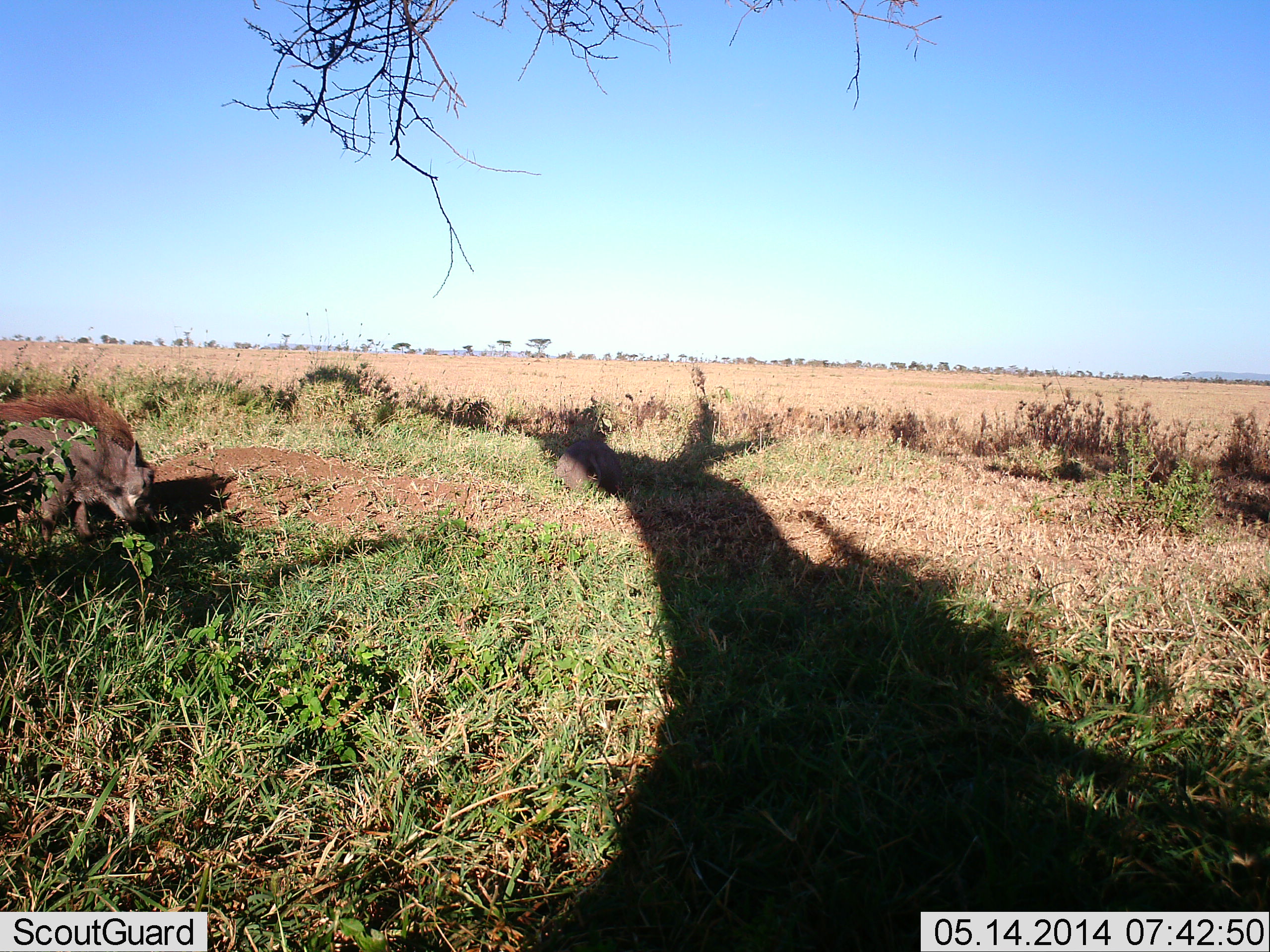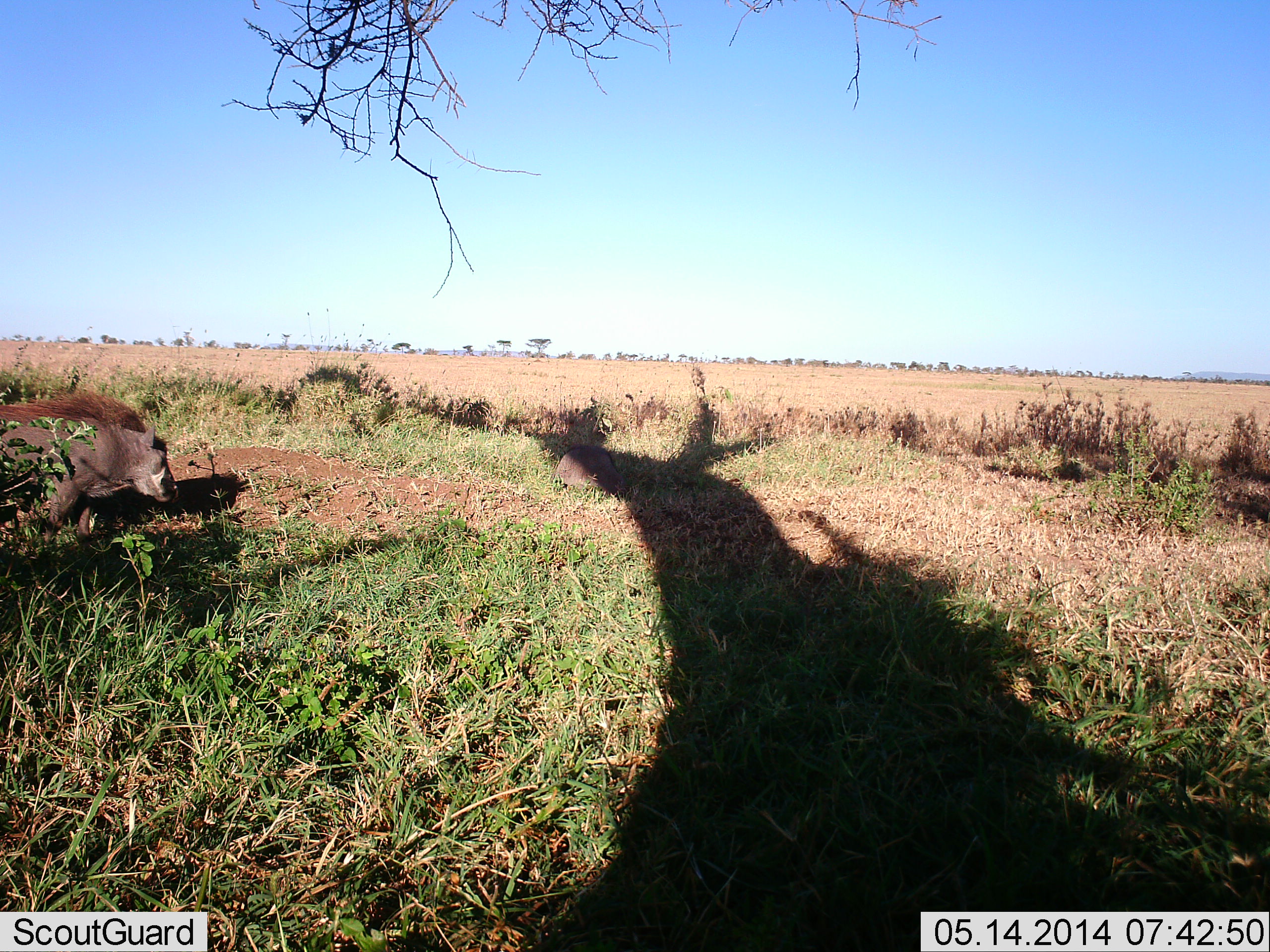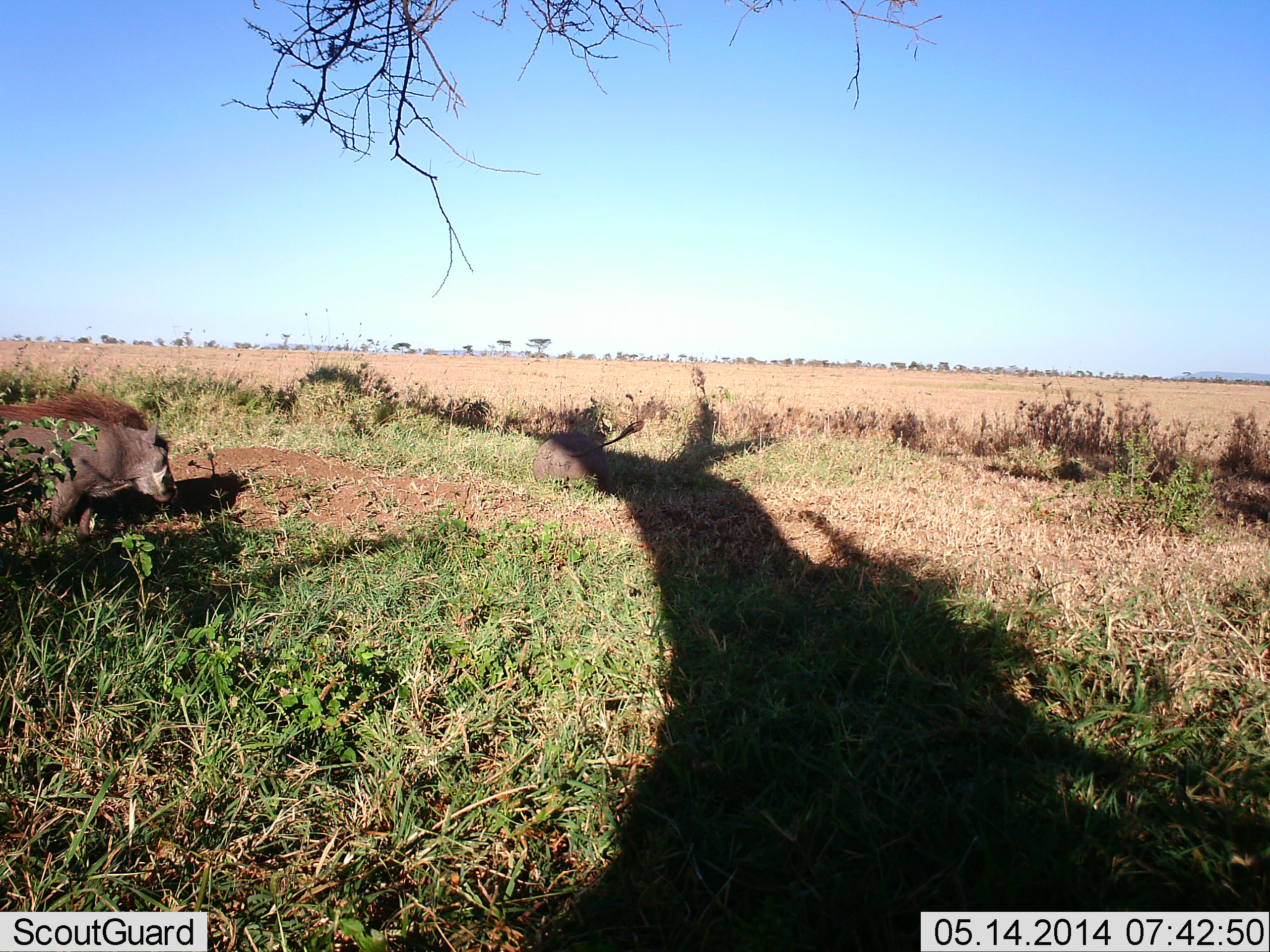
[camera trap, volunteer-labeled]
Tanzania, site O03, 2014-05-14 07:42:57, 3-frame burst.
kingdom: Animalia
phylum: Chordata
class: Mammalia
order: Artiodactyla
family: Suidae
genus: Phacochoerus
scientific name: Phacochoerus africanus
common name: warthog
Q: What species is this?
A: Warthog (Phacochoerus africanus).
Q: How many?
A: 2.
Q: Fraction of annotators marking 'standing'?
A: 20%.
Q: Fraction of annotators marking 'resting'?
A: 20%.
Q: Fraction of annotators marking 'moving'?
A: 60%.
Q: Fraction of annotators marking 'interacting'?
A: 10%.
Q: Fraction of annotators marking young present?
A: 0%.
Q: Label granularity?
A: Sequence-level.